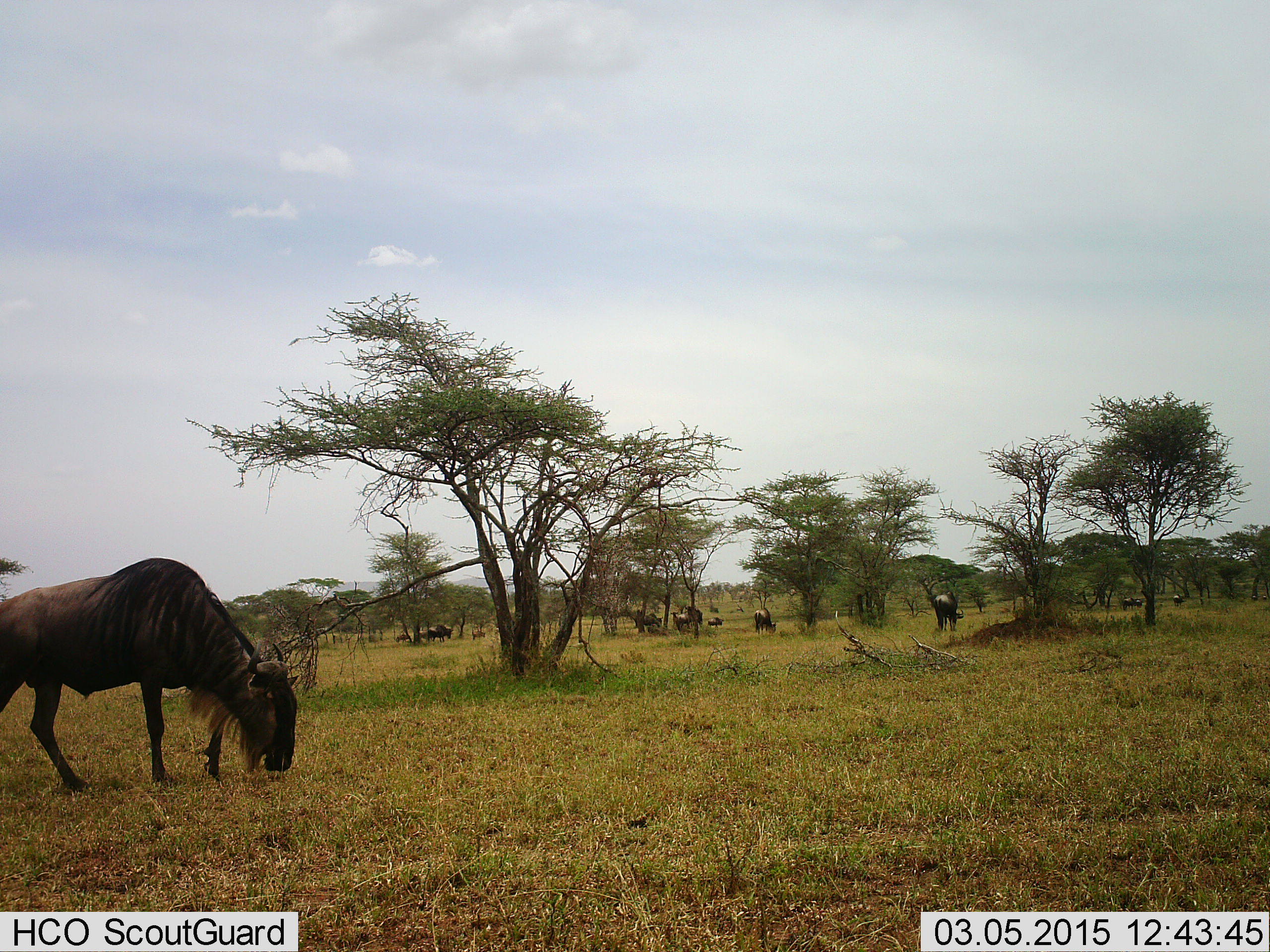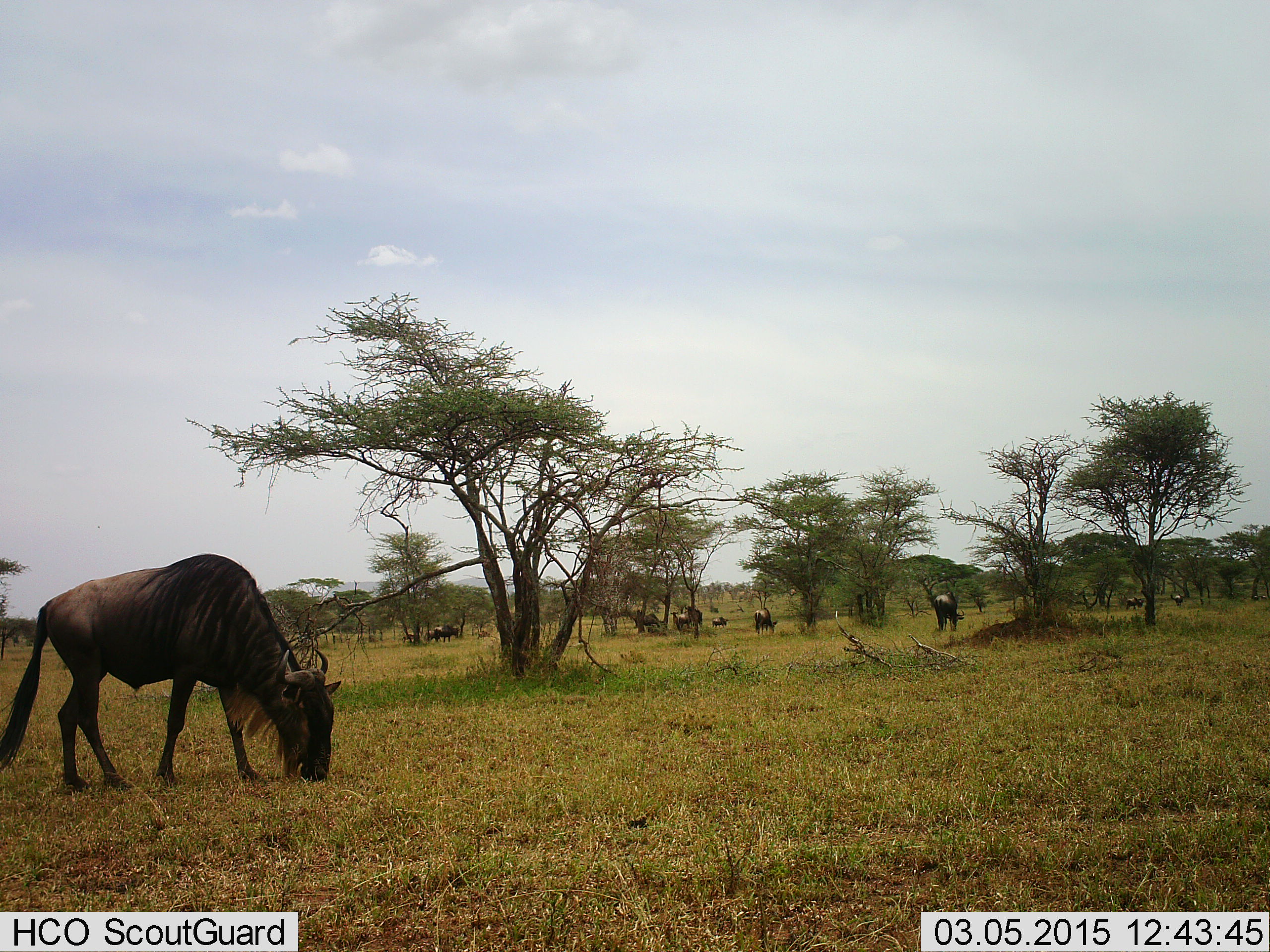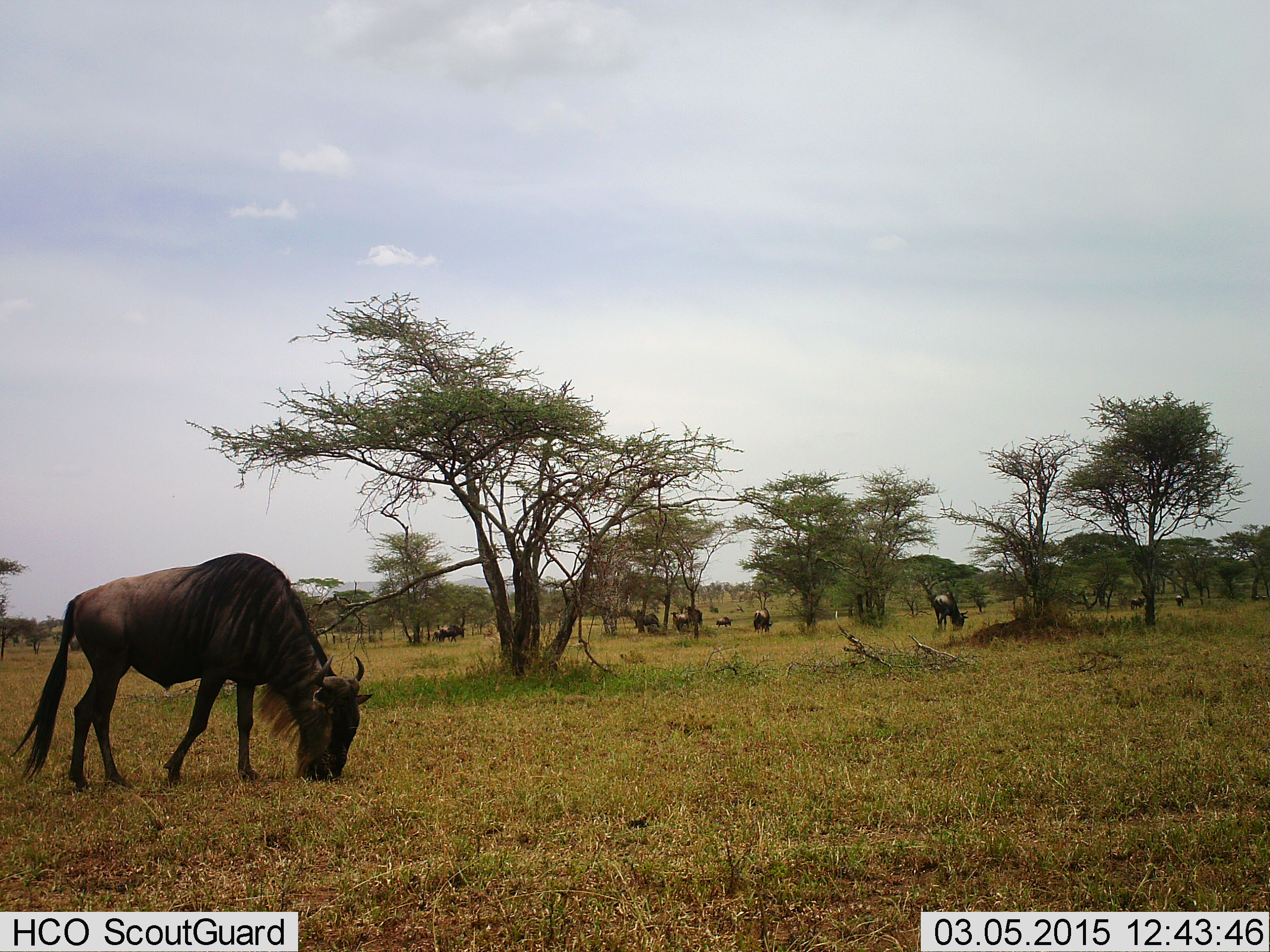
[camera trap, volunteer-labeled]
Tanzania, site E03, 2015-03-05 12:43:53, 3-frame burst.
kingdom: Animalia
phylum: Chordata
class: Mammalia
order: Artiodactyla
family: Bovidae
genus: Connochaetes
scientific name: Connochaetes taurinus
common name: blue wildebeest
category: wildebeest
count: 11-50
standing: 30%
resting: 0%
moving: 50%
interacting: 0%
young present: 0%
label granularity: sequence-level